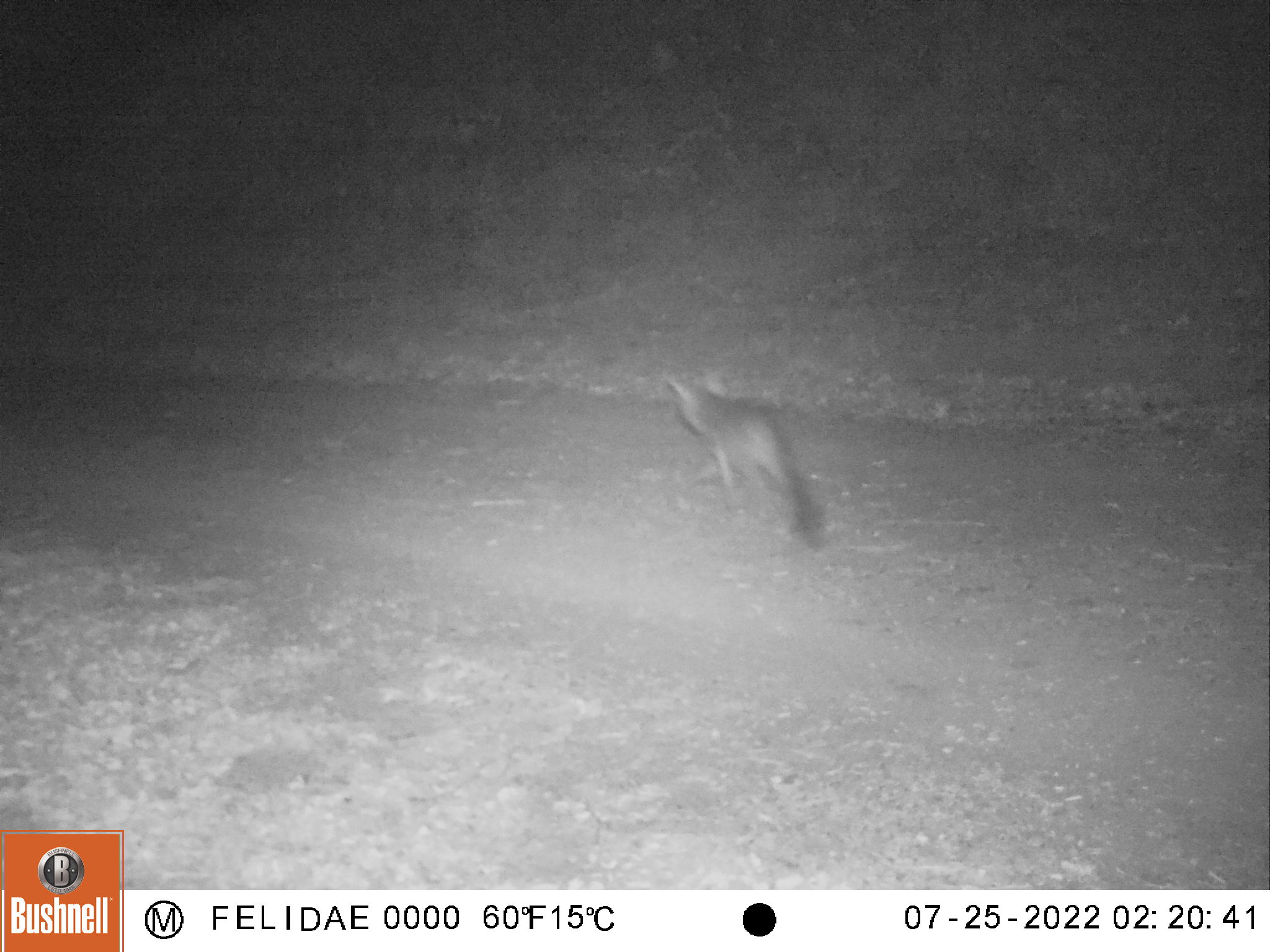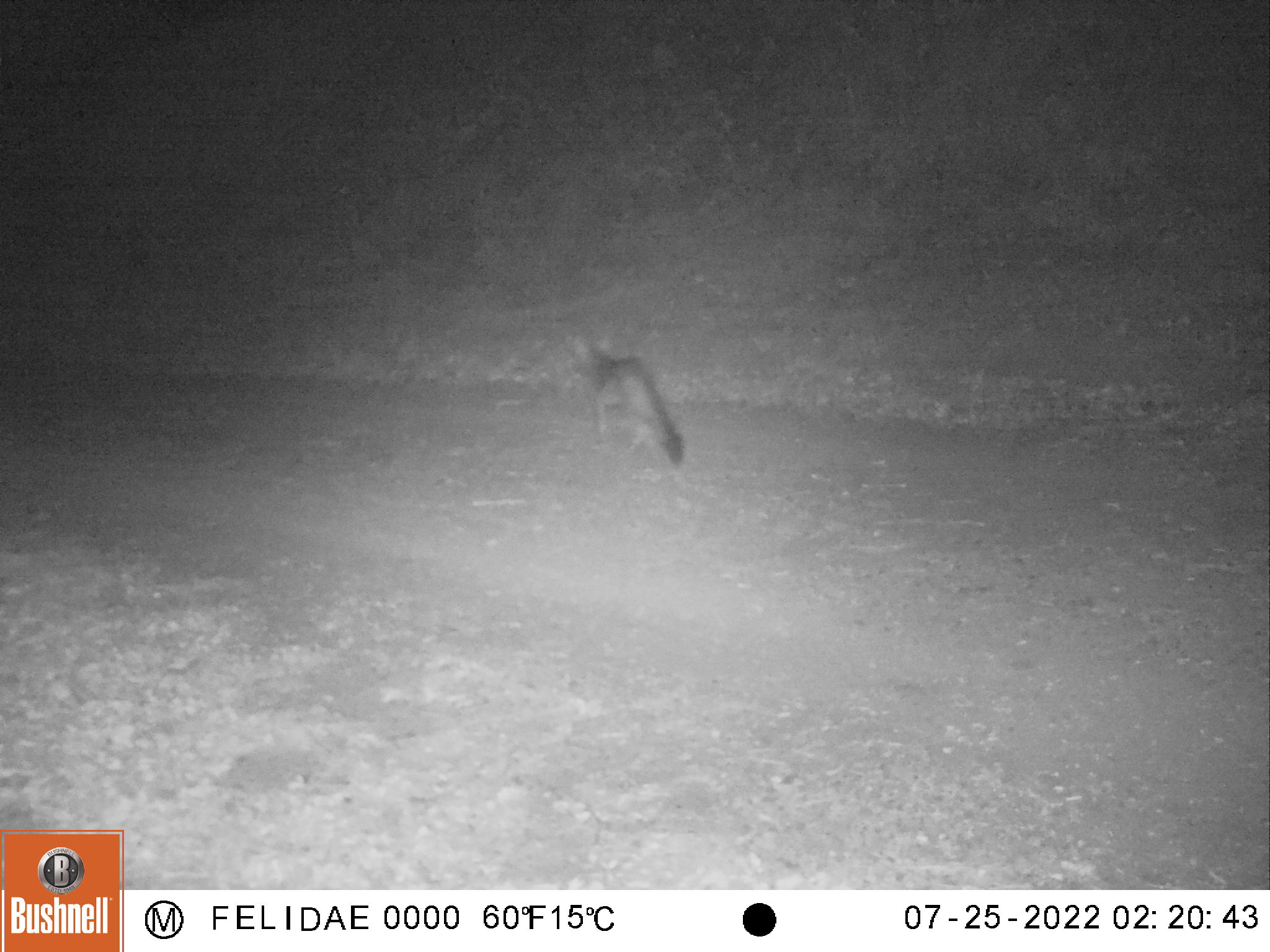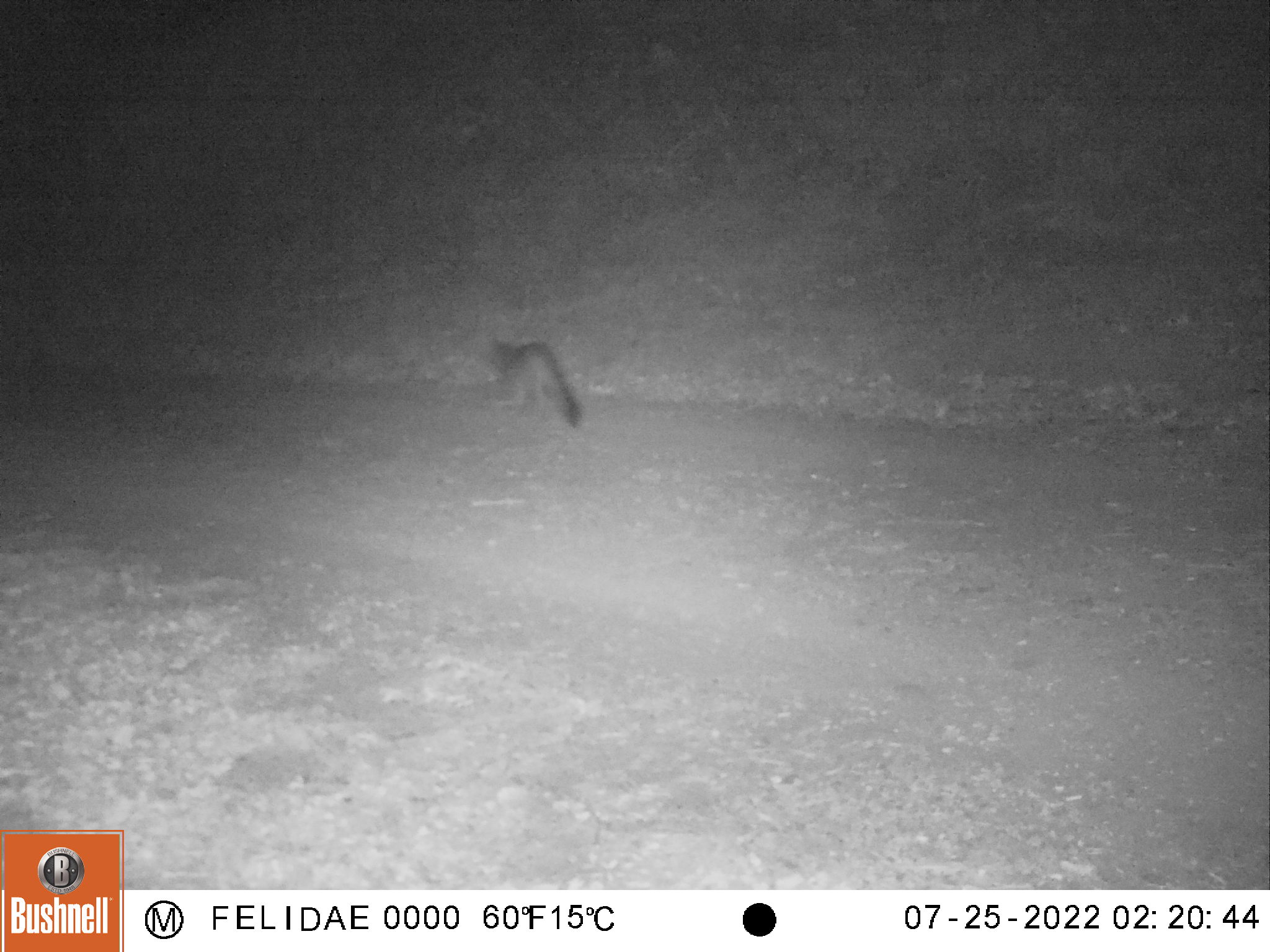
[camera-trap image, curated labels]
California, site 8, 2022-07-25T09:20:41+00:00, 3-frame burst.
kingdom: Animalia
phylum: Chordata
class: Mammalia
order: Carnivora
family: Canidae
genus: Urocyon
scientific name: Urocyon cinereoargenteus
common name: gray fox